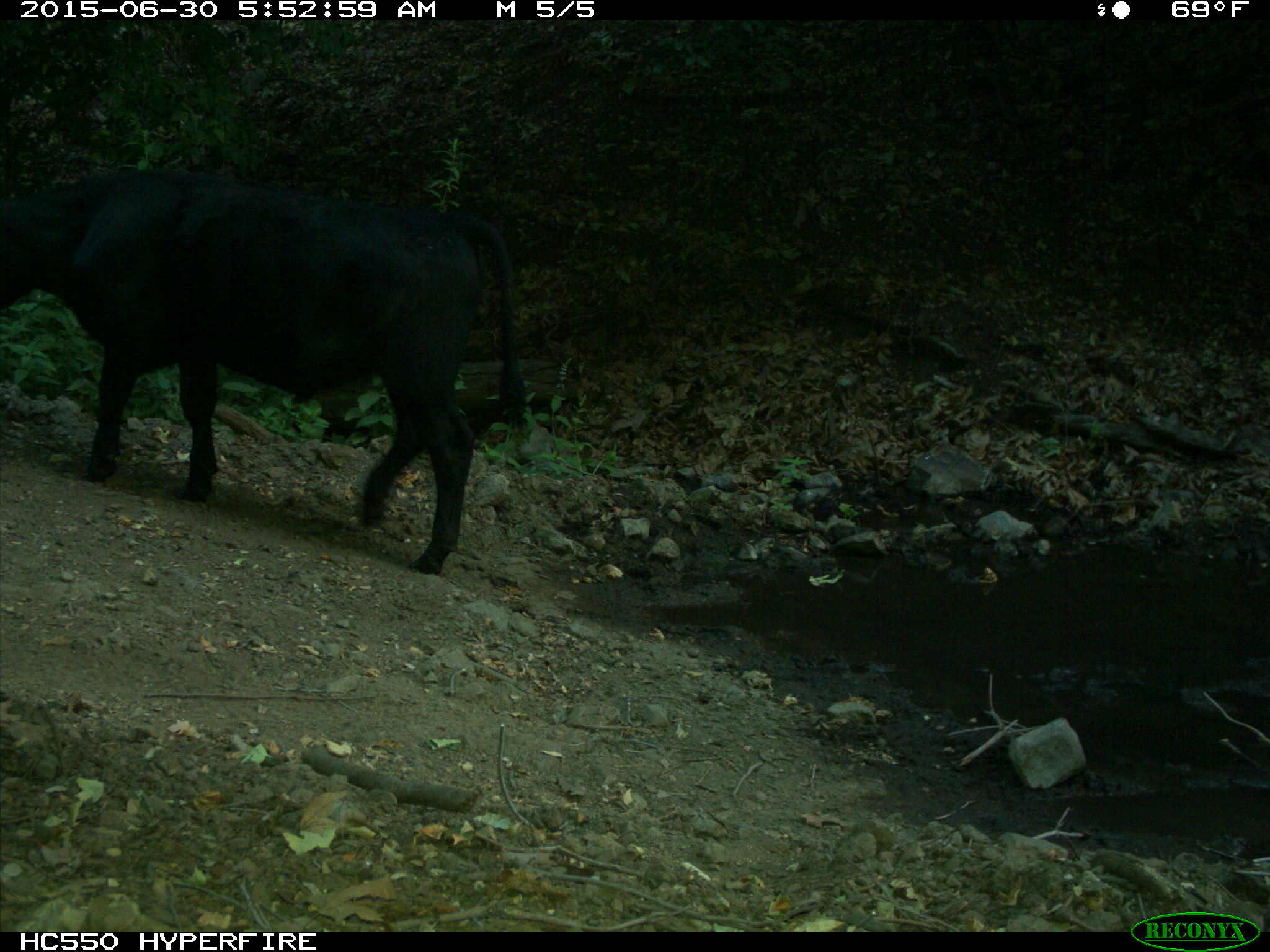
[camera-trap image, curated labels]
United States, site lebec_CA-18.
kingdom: Animalia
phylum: Chordata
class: Mammalia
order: Artiodactyla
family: Bovidae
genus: Bos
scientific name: Bos taurus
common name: domestic cow